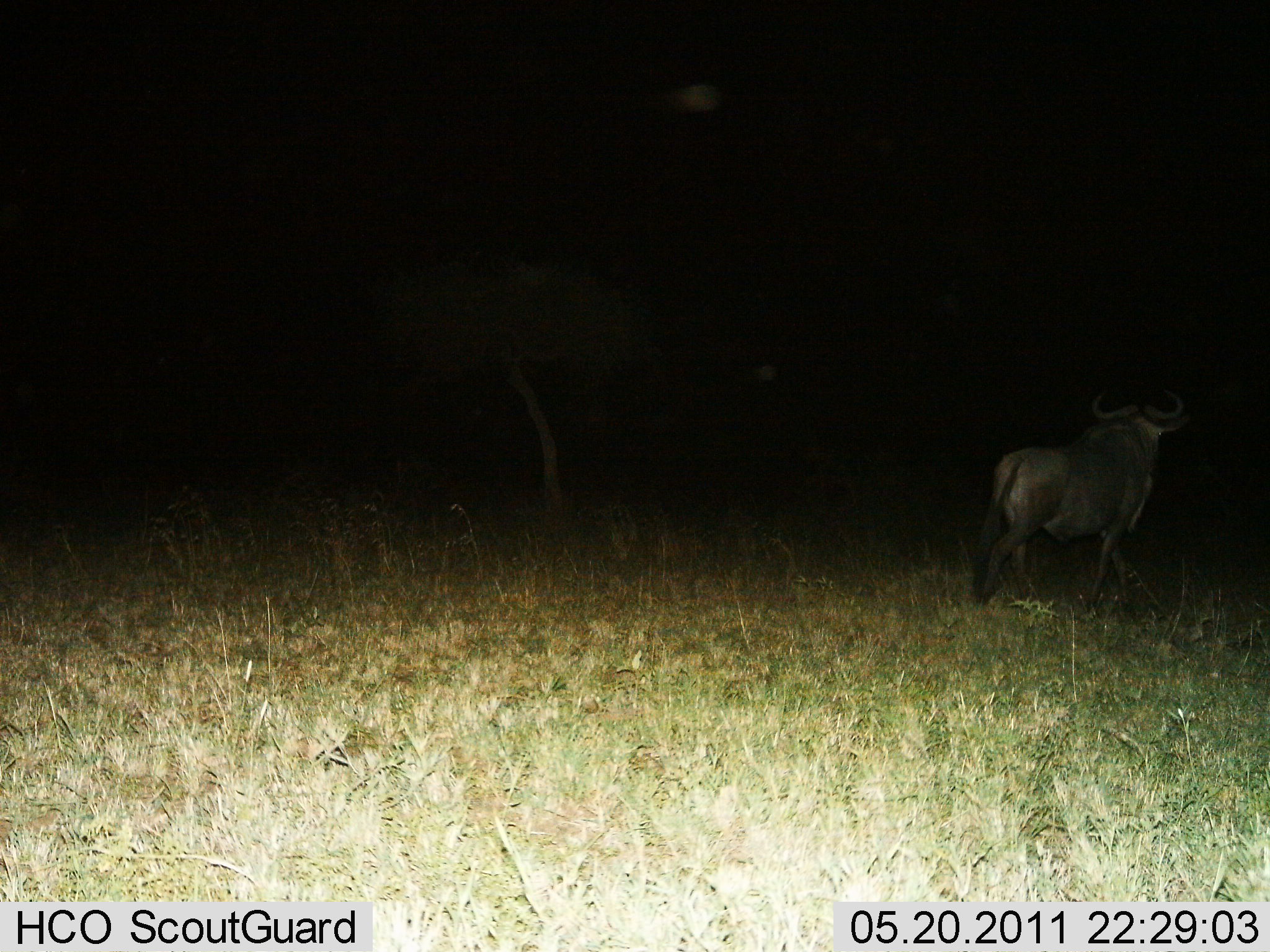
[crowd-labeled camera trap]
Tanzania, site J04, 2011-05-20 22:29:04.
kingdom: Animalia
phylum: Chordata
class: Mammalia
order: Artiodactyla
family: Bovidae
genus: Connochaetes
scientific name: Connochaetes taurinus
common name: blue wildebeest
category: wildebeest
Wildebeest (blue wildebeest) (Connochaetes taurinus), count 1. Behavior (volunteer vote fractions): standing 23%, resting 0%, moving 77%, interacting 0%. Young present (vote fraction): 0%. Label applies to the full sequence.